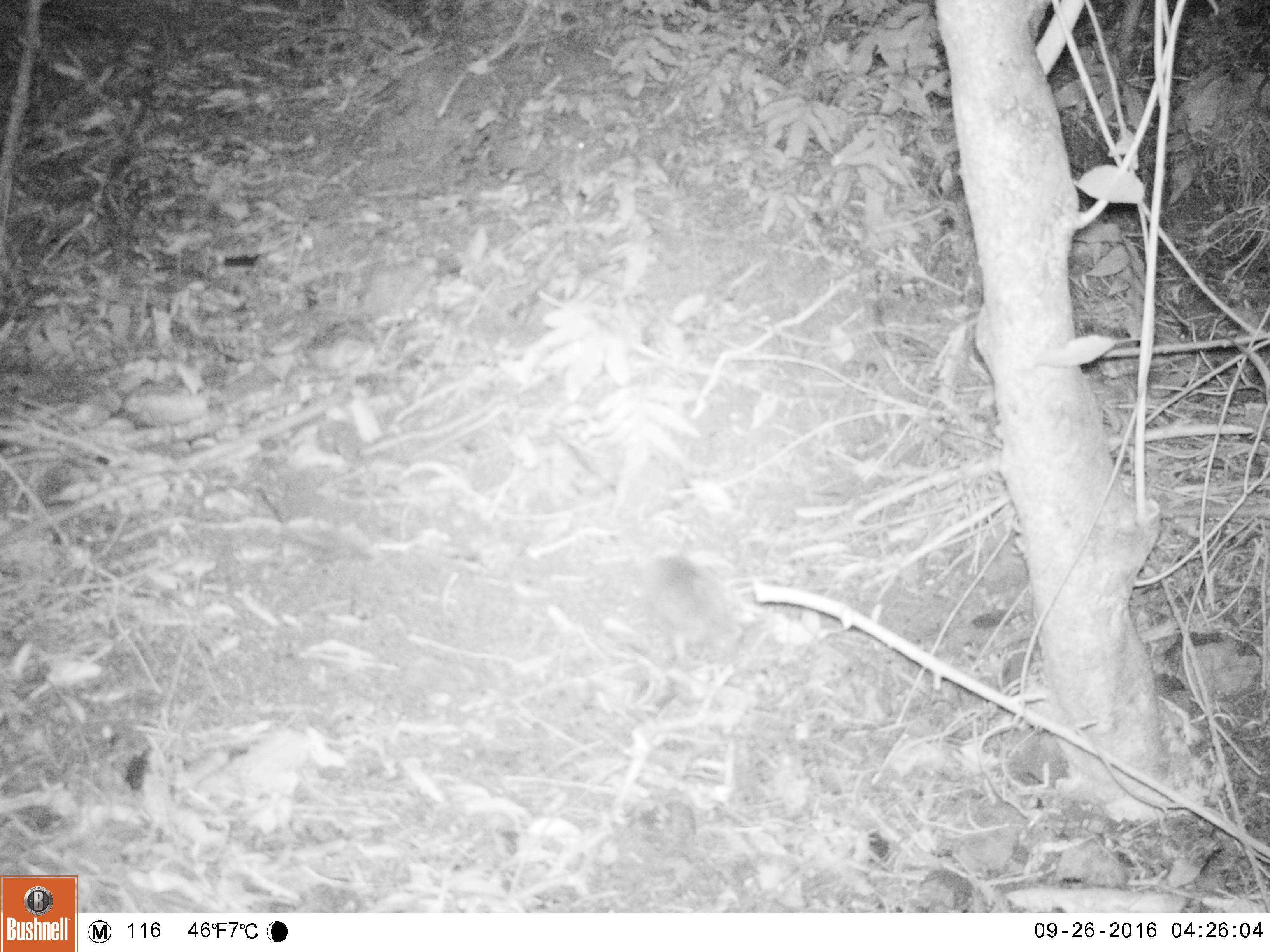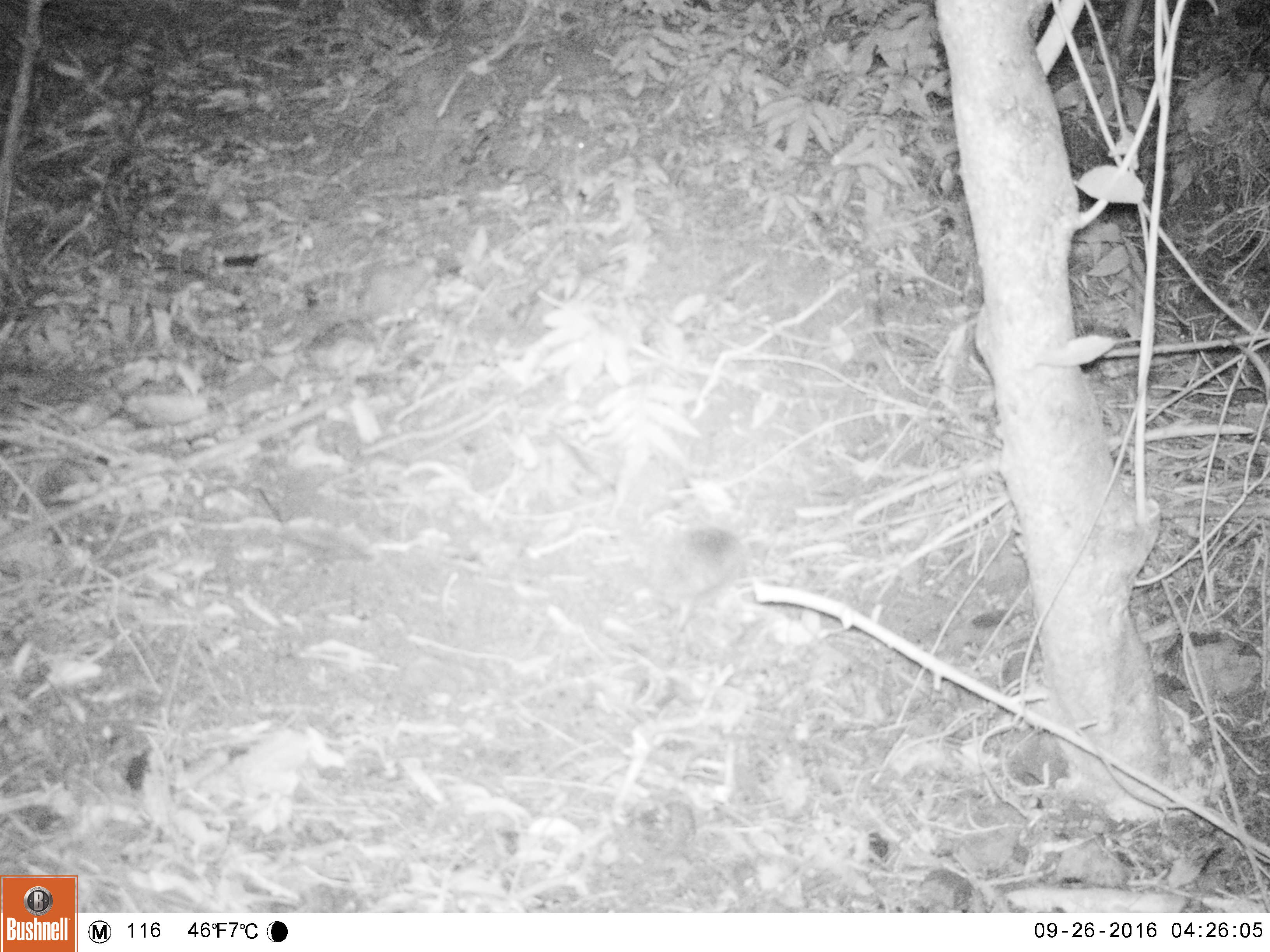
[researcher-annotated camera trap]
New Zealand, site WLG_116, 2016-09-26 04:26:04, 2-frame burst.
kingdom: Animalia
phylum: Chordata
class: Mammalia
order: Eulipotyphla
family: Erinaceidae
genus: Erinaceus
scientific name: Erinaceus europaeus europaeus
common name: european hedgehog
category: hedgehog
Hedgehog (european hedgehog) (Erinaceus europaeus europaeus).